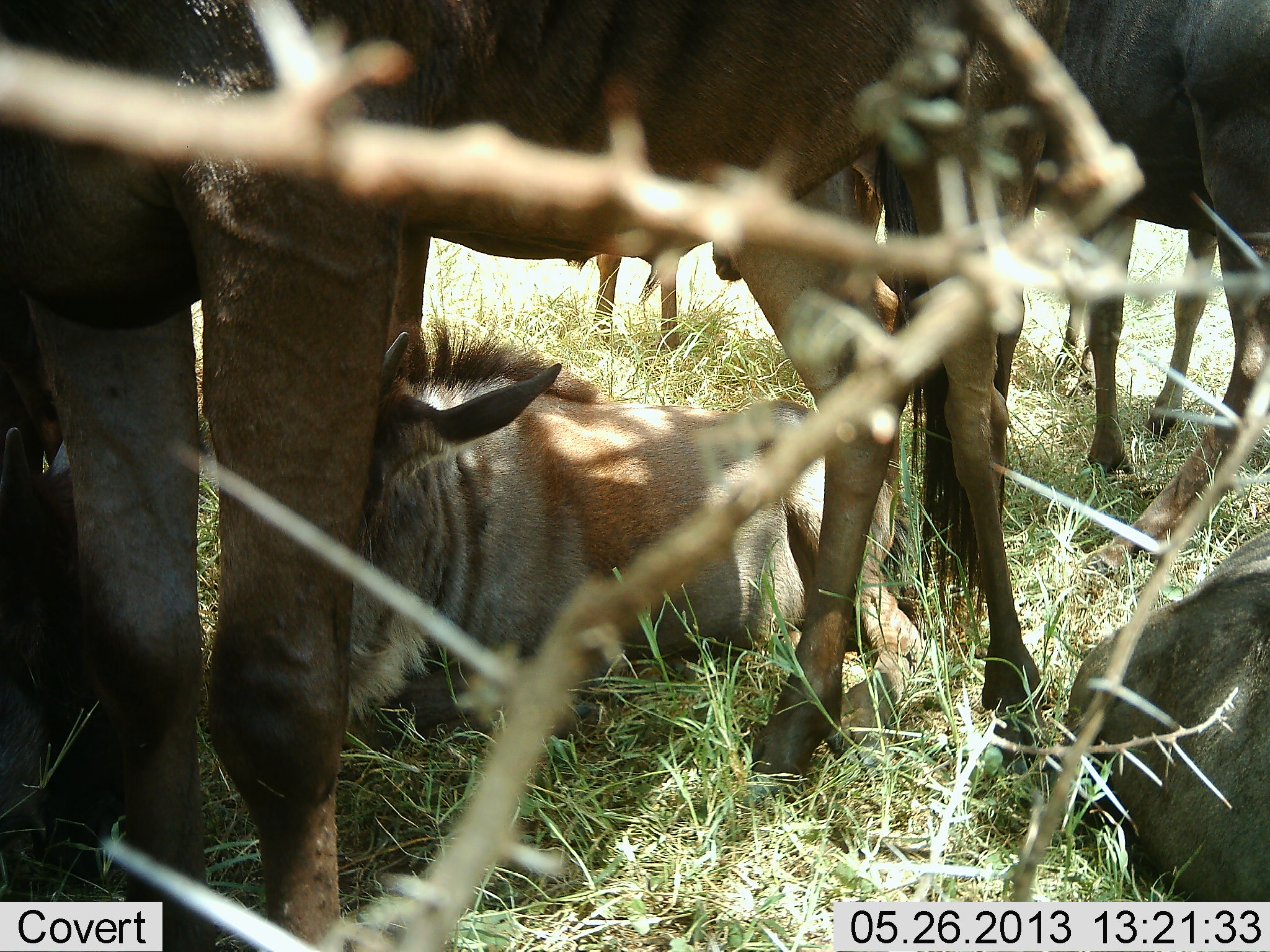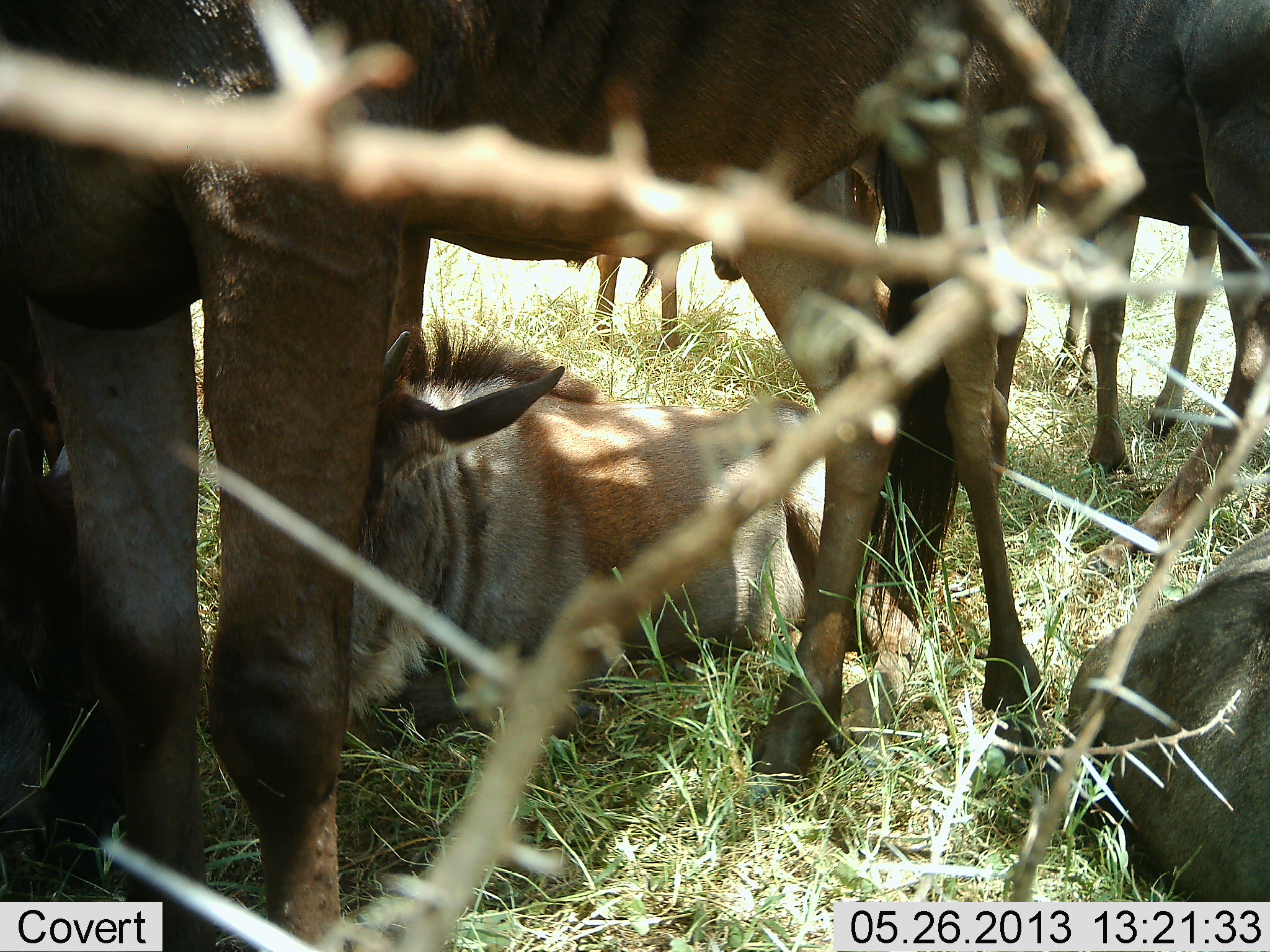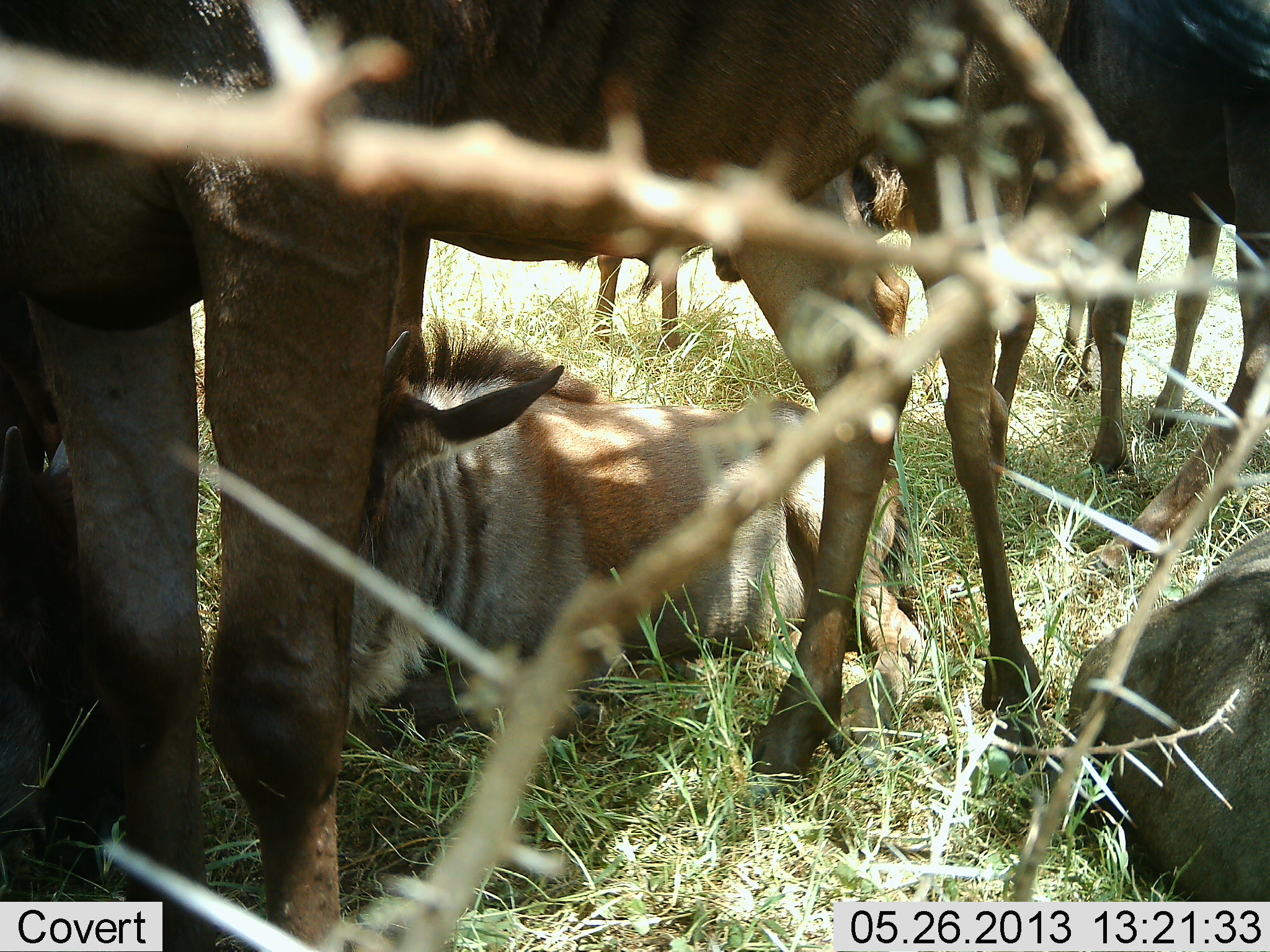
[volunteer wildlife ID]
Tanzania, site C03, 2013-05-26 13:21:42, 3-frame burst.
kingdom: Animalia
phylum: Chordata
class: Mammalia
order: Artiodactyla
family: Bovidae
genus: Connochaetes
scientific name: Connochaetes taurinus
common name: blue wildebeest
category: wildebeest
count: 6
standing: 90%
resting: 100%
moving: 0%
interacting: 0%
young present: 40%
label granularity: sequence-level